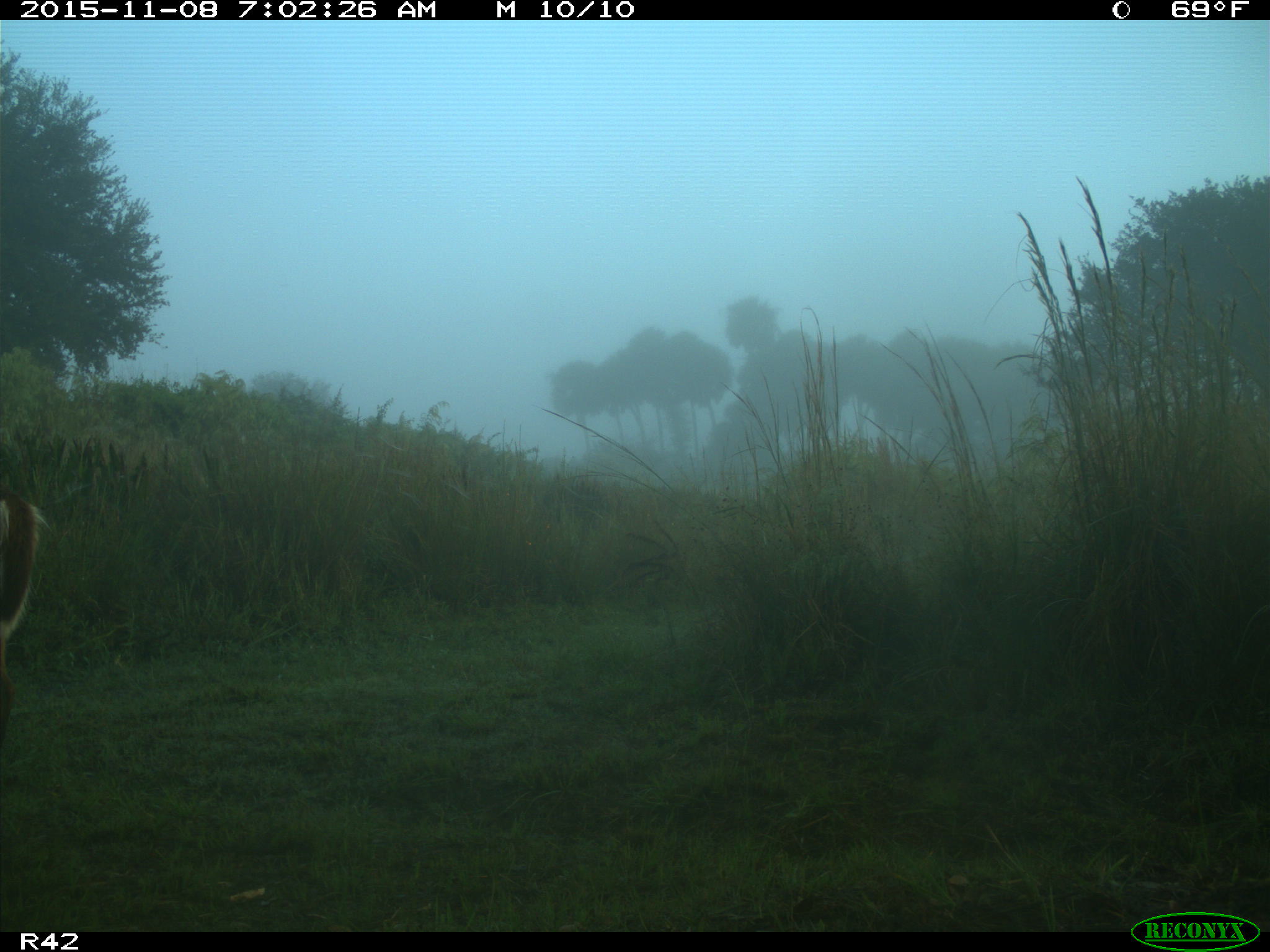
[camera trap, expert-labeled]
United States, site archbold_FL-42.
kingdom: Animalia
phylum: Chordata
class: Mammalia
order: Artiodactyla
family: Cervidae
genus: Odocoileus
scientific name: Odocoileus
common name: deer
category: unidentified deer